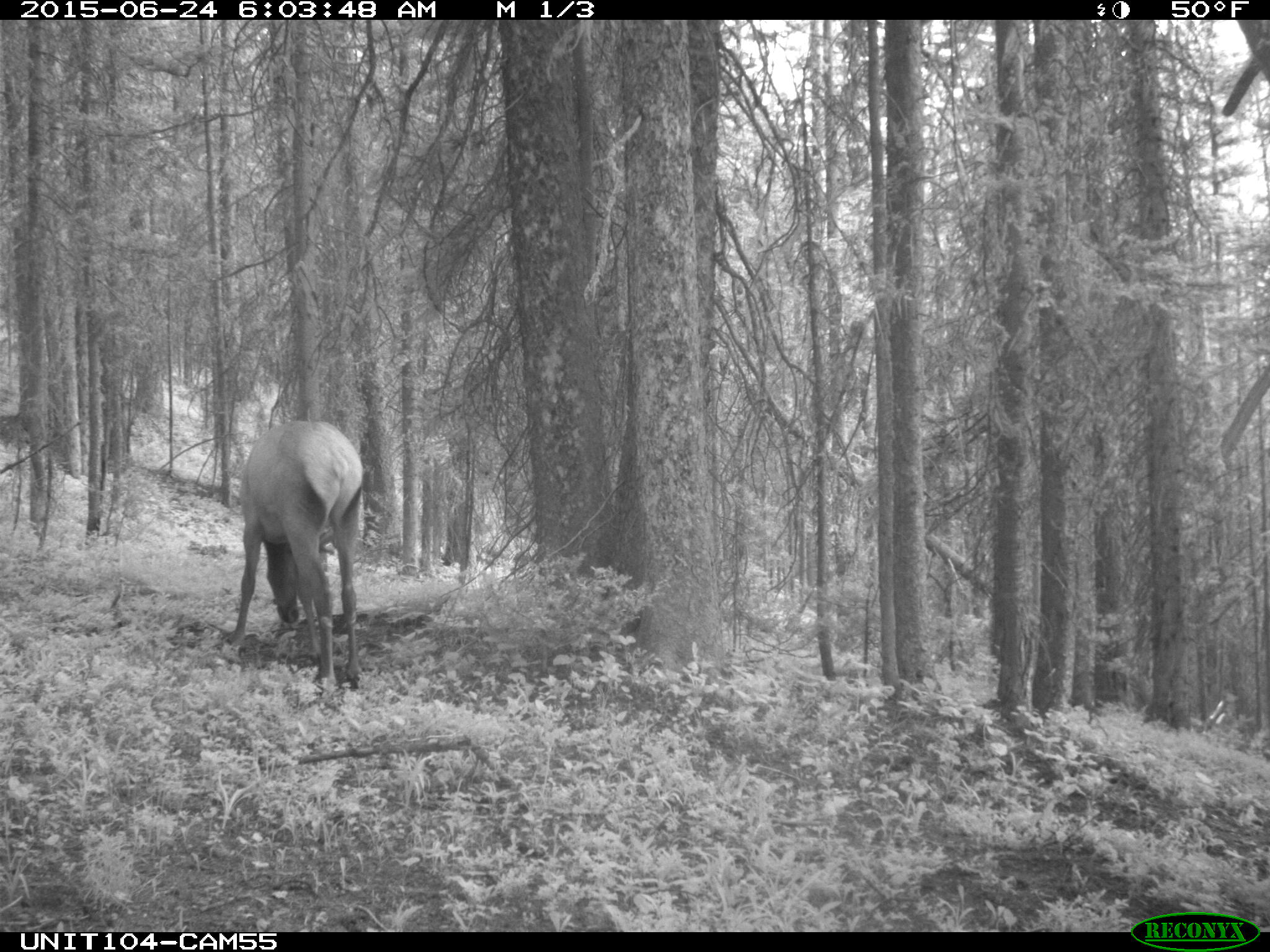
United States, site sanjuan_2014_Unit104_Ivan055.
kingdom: Animalia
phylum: Chordata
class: Mammalia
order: Artiodactyla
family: Cervidae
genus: Cervus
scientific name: Cervus elaphus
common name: red deer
Cervus elaphus (red deer).